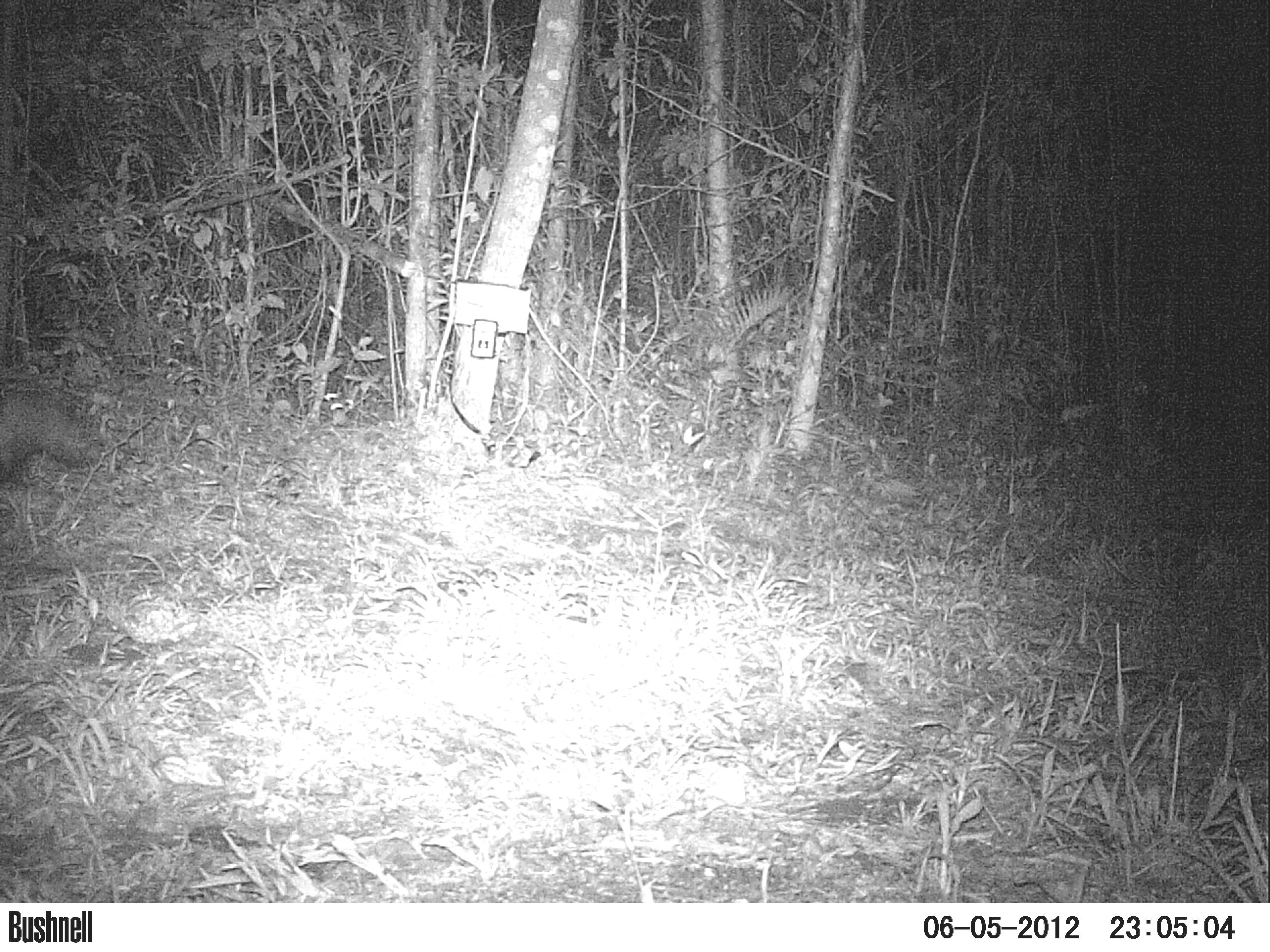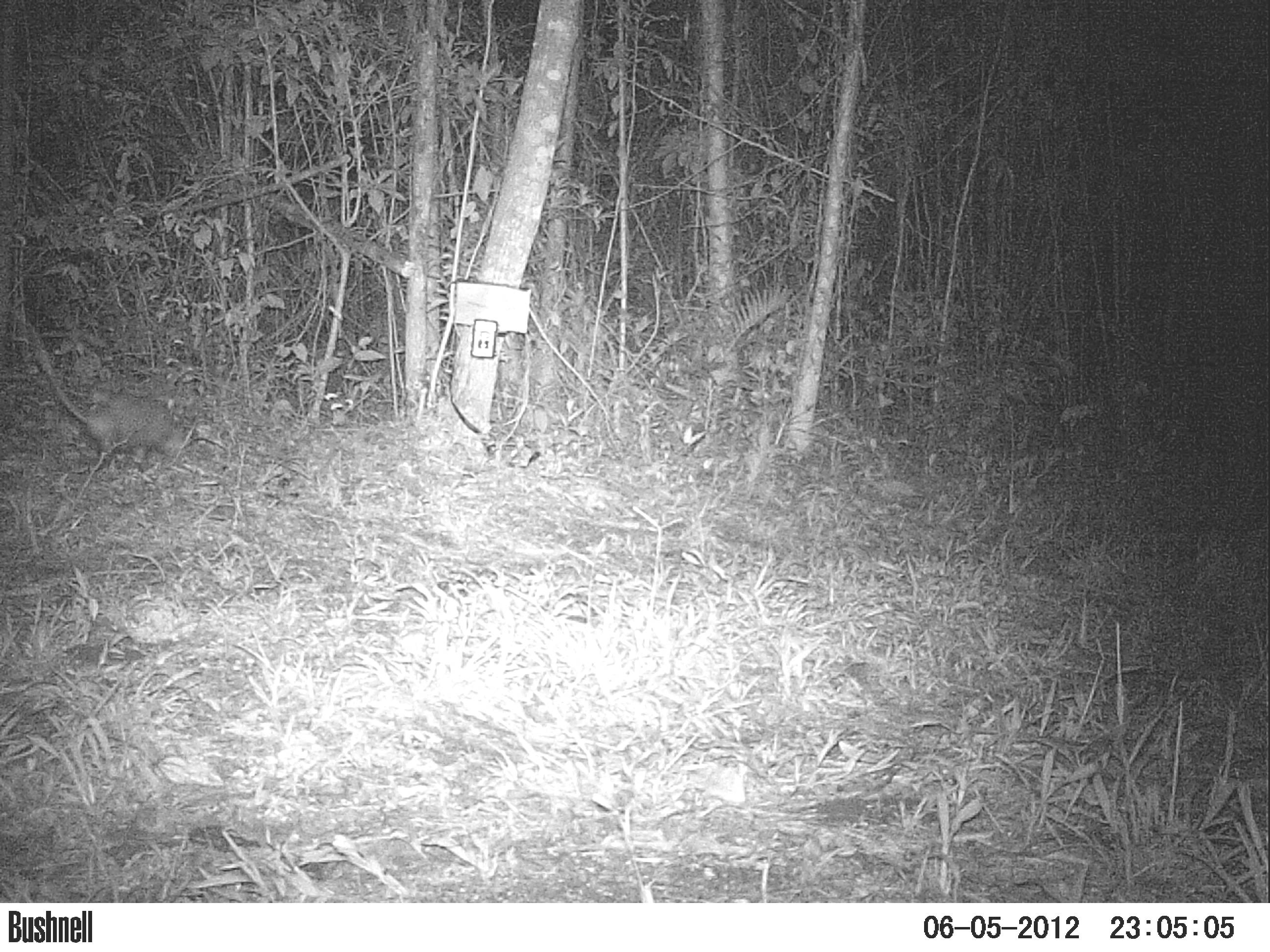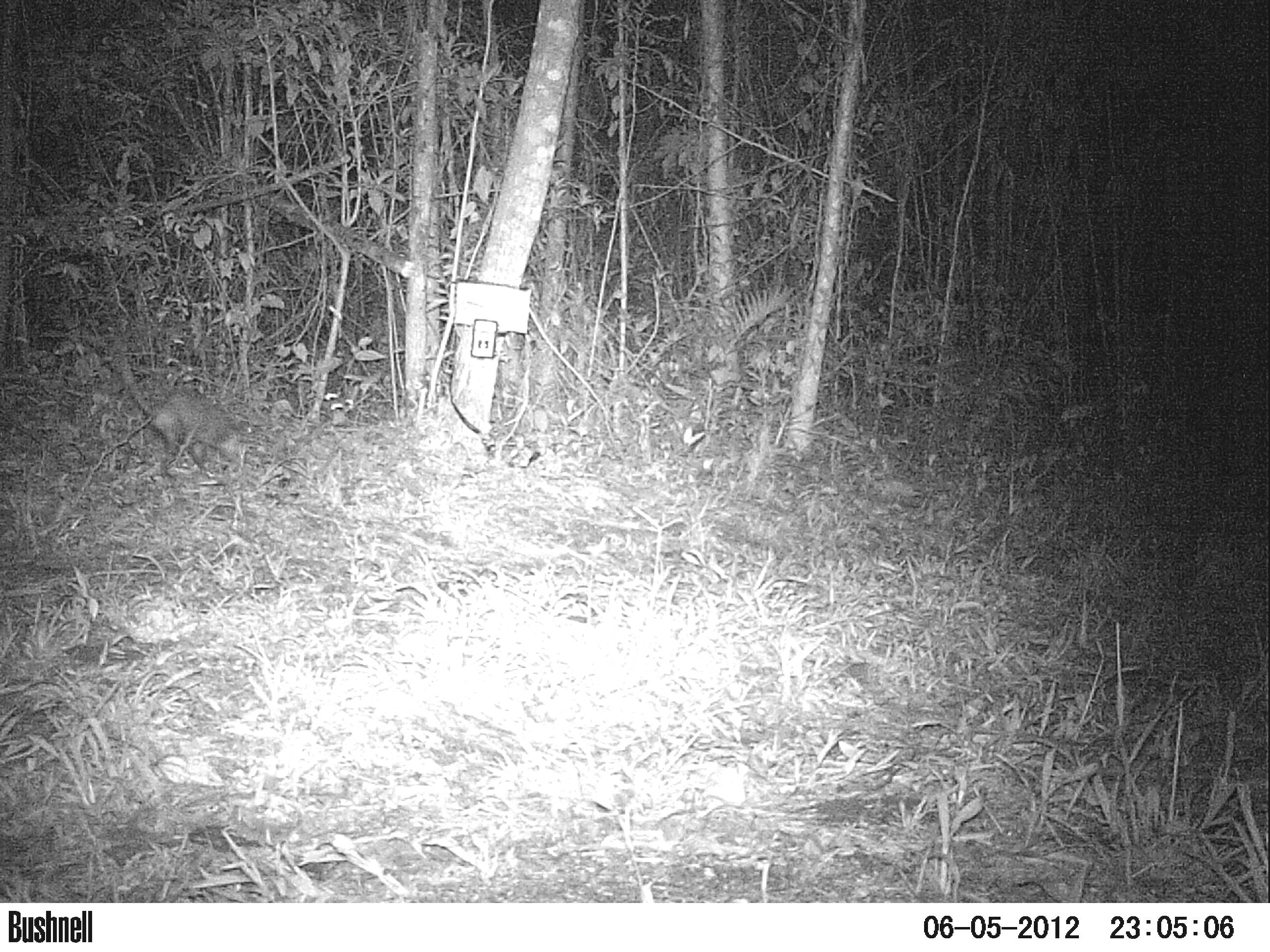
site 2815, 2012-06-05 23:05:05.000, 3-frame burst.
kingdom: Animalia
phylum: Chordata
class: Mammalia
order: Didelphimorphia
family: Didelphidae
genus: Didelphis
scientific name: Didelphis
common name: american opossums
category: didelphis sp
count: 1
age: adult